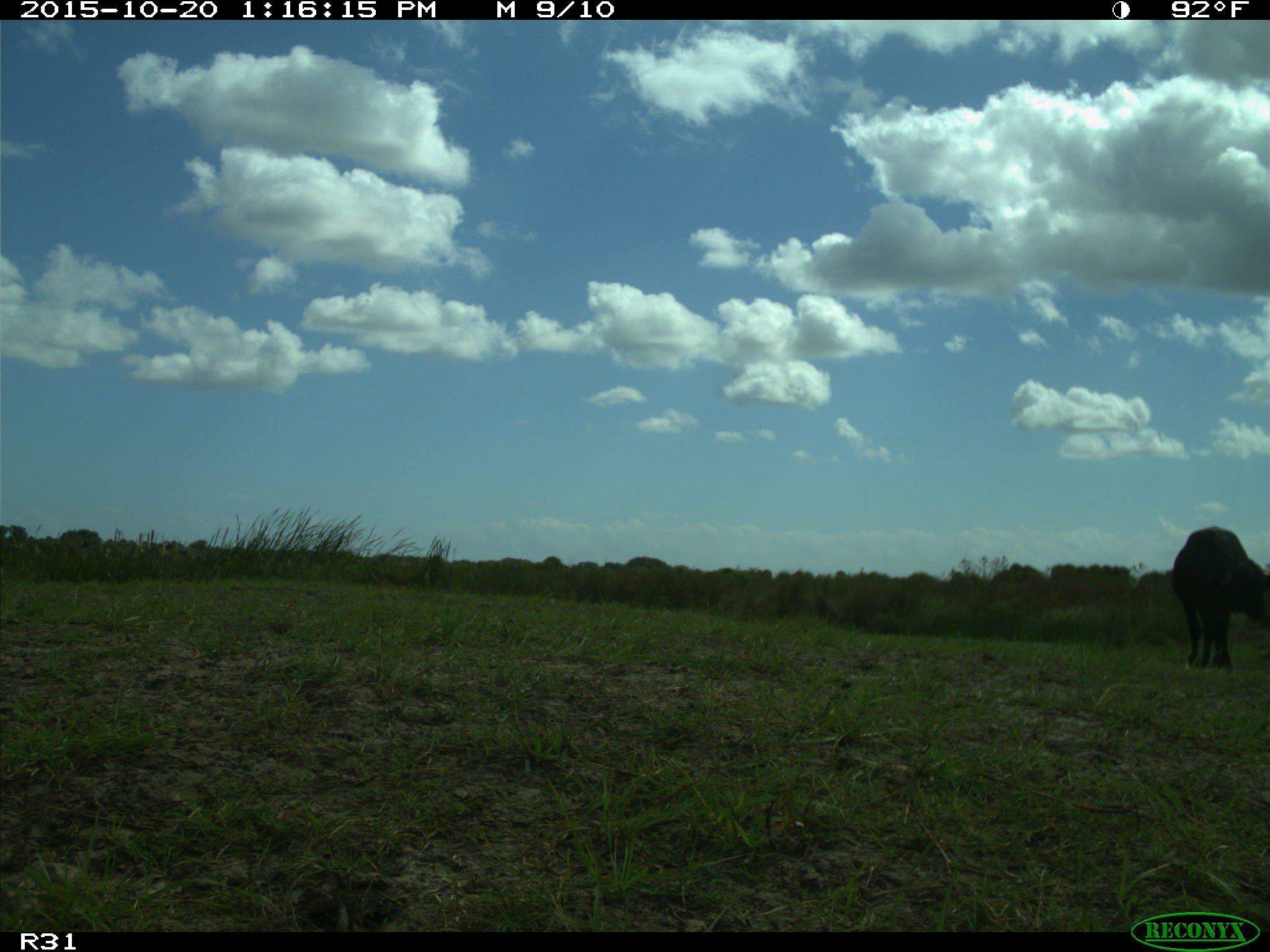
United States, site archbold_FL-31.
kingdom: Animalia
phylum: Chordata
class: Mammalia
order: Artiodactyla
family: Bovidae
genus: Bos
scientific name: Bos taurus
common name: domestic cow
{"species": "Bos taurus (domestic cow)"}